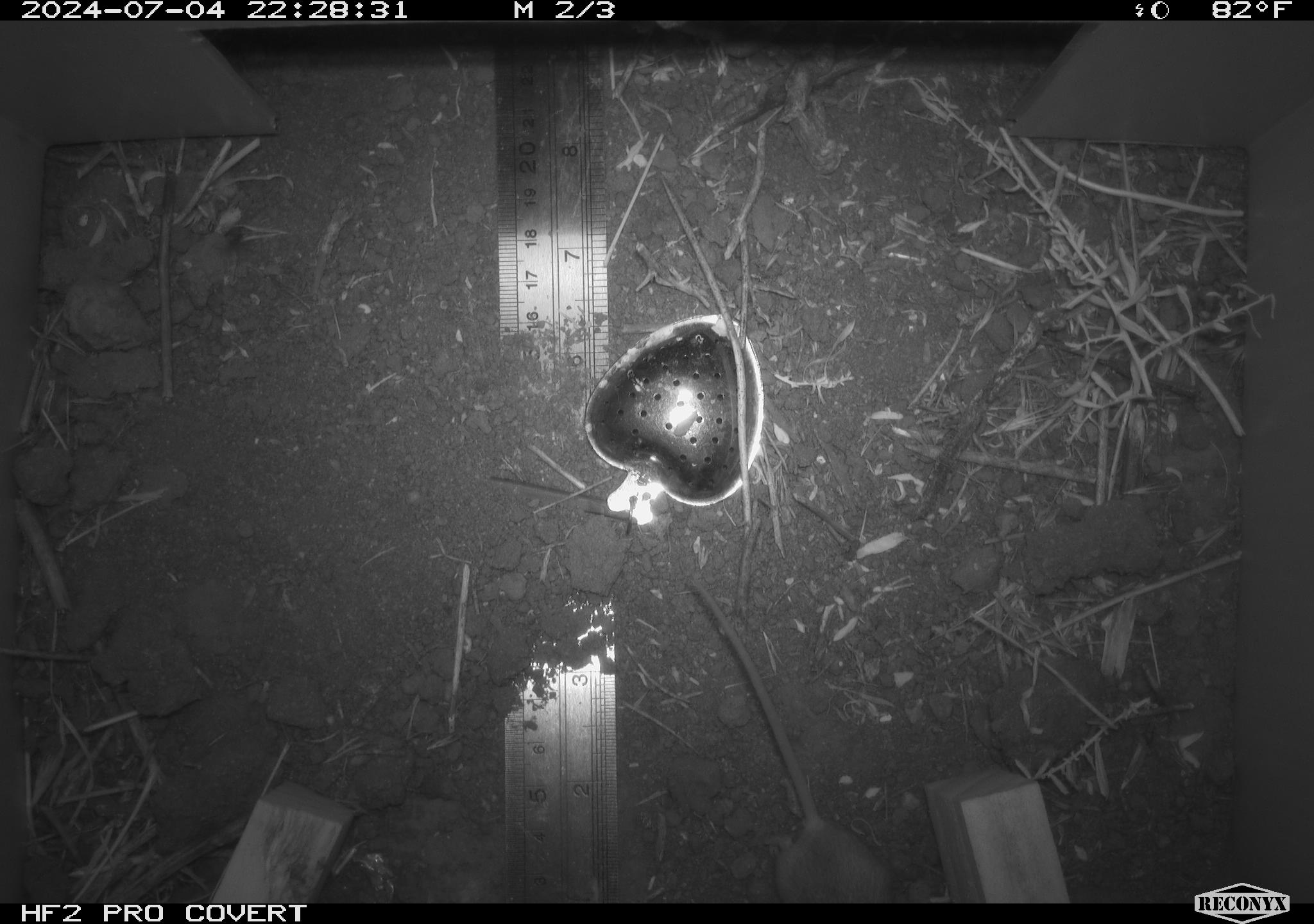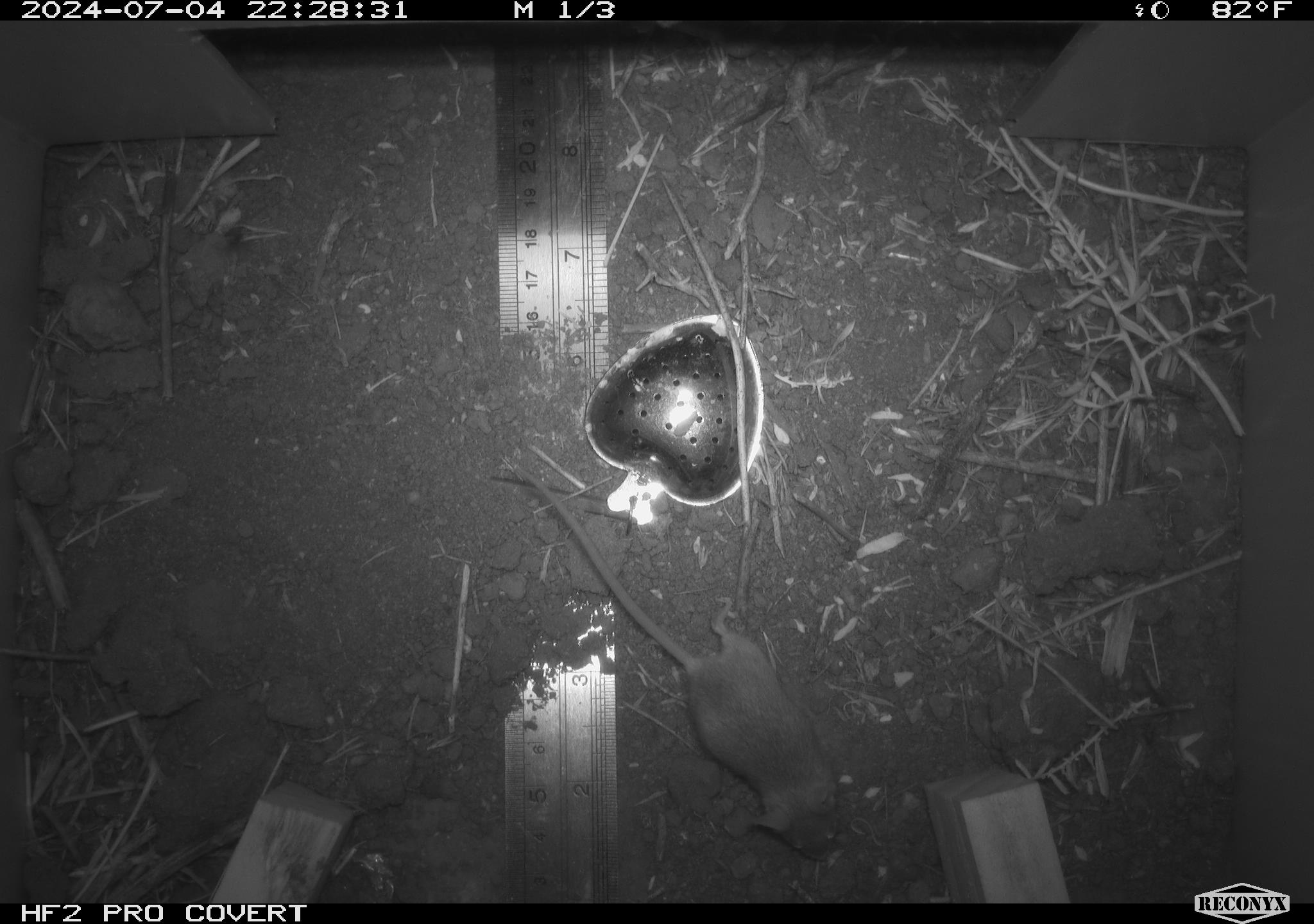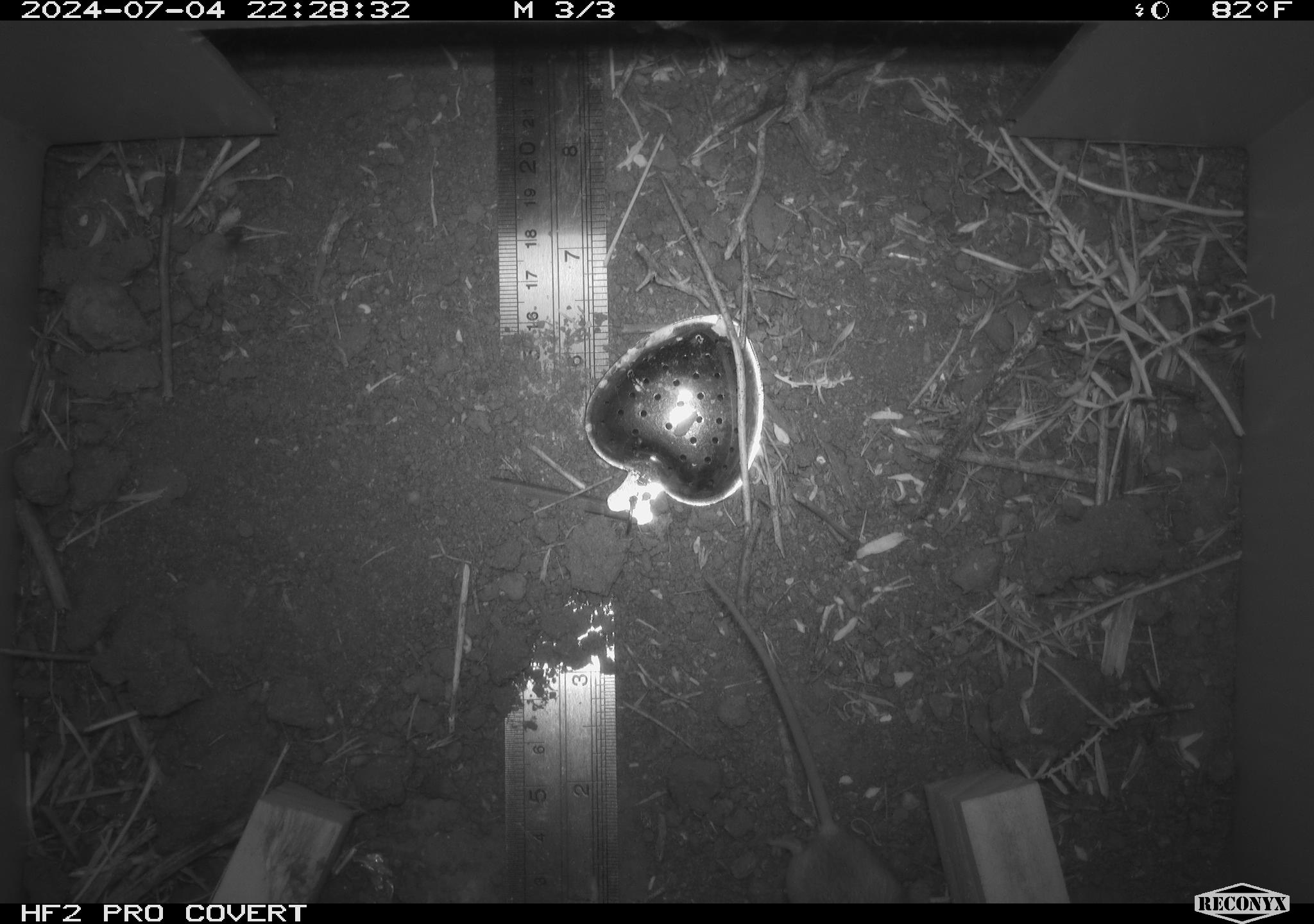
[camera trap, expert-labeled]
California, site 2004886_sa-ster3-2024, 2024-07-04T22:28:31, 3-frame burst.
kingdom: Animalia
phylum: Chordata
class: Mammalia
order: Rodentia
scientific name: Rodentia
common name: mouse species